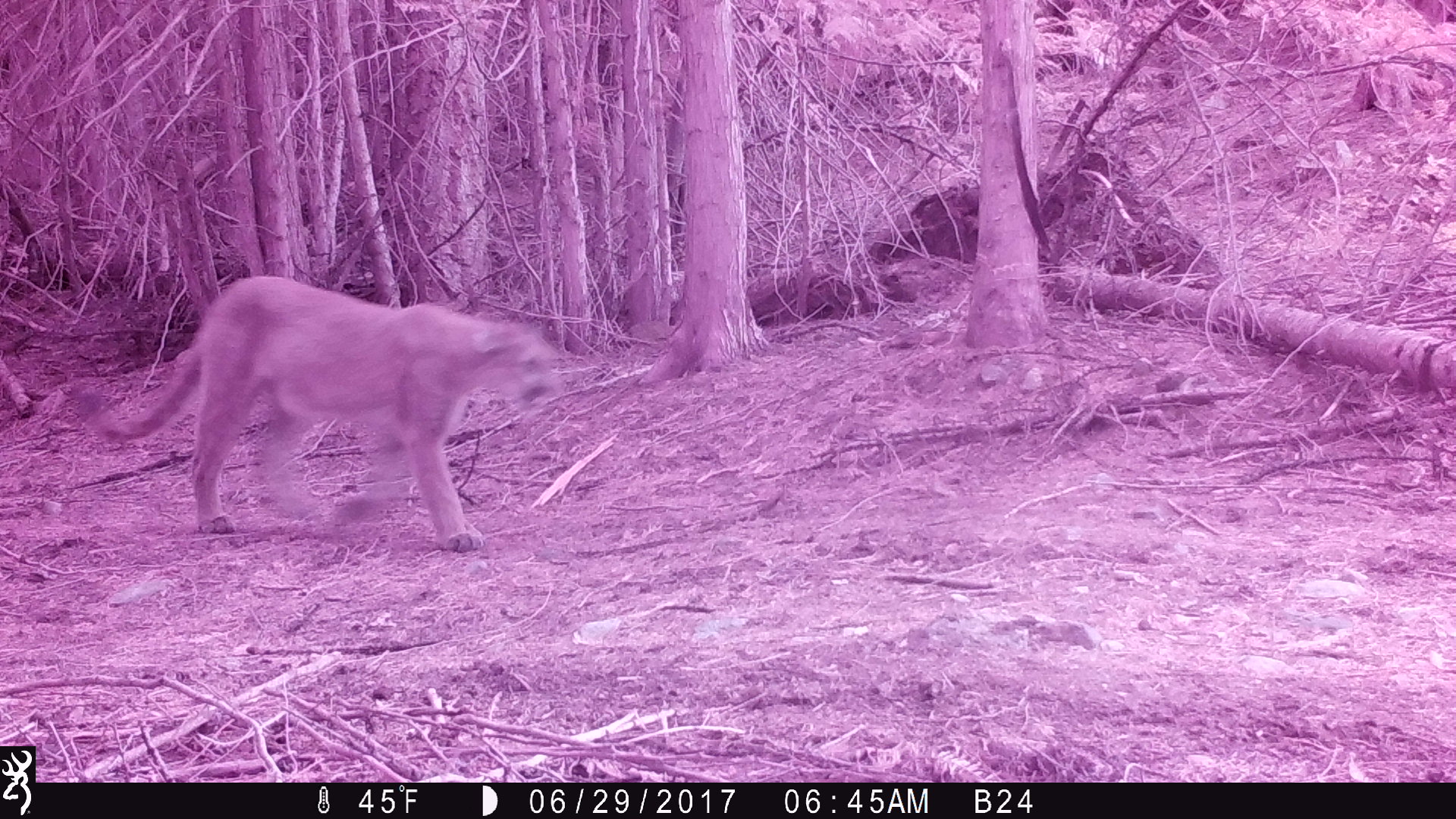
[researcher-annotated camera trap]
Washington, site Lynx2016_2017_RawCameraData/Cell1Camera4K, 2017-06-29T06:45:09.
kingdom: Animalia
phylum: Chordata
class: Mammalia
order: Carnivora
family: Felidae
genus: Puma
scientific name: Puma concolor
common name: mountain lion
Puma concolor (mountain lion). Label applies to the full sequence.